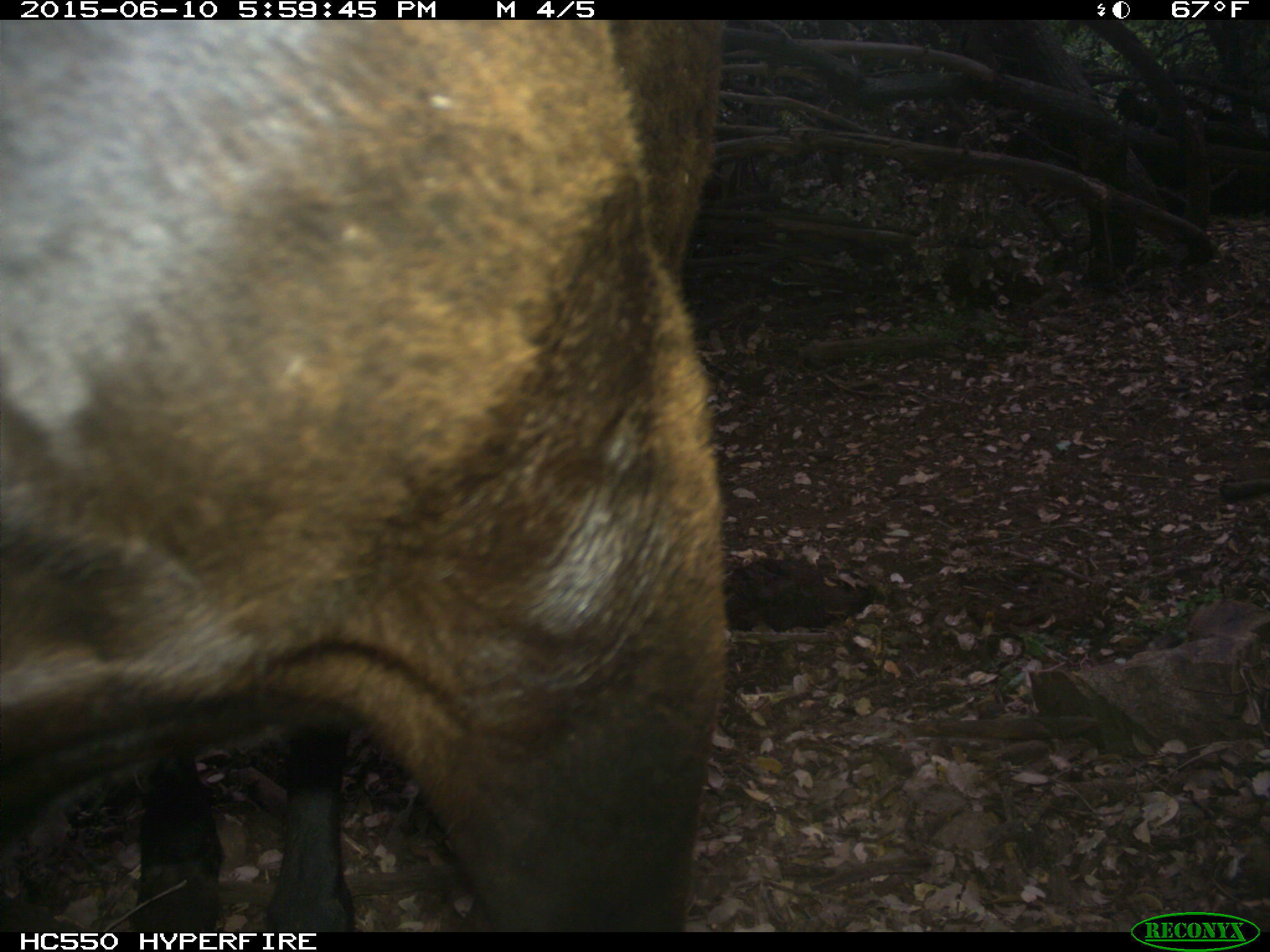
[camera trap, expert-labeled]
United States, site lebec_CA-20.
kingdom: Animalia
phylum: Chordata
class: Mammalia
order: Artiodactyla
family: Bovidae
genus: Bos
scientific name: Bos taurus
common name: domestic cow